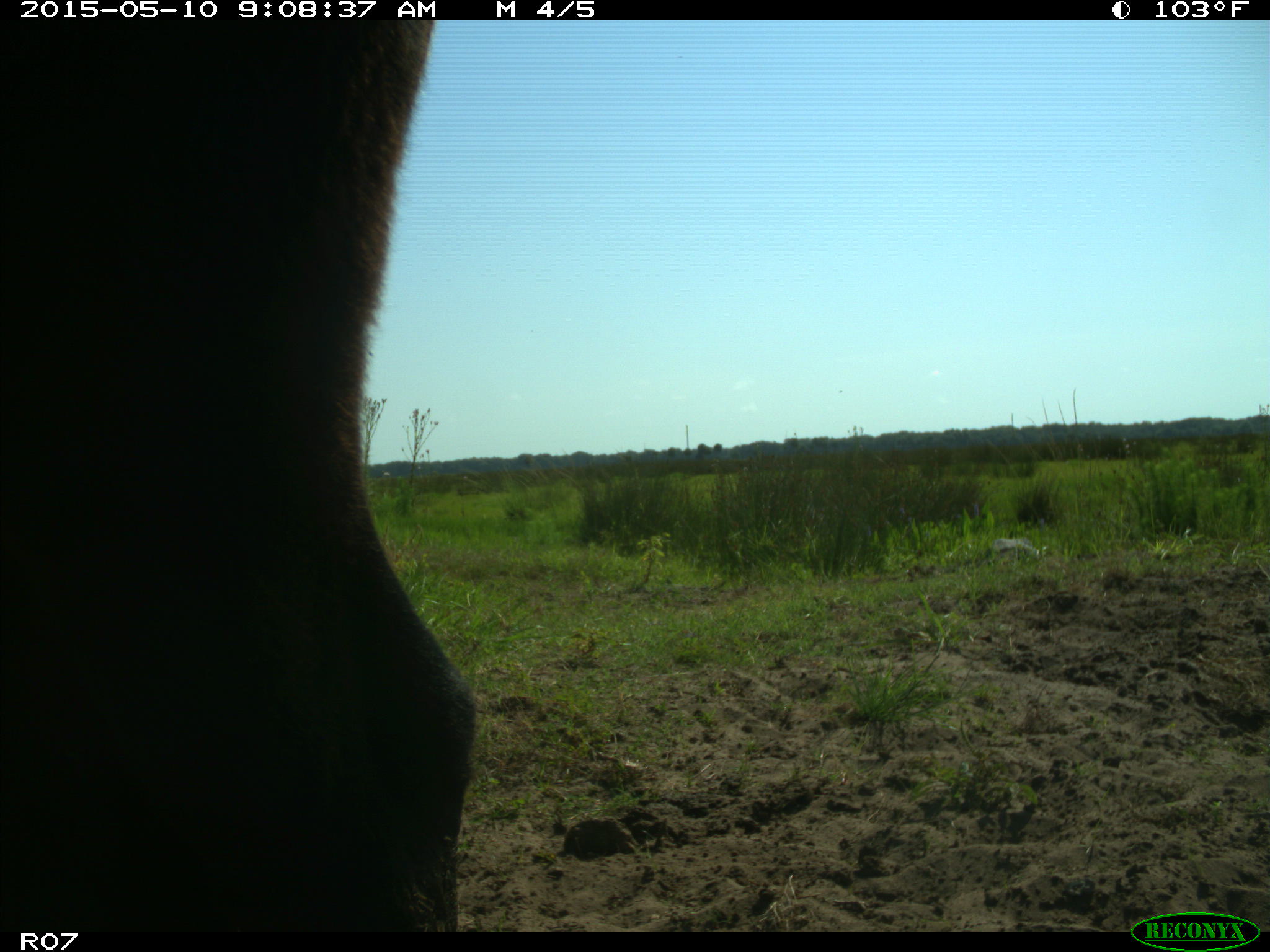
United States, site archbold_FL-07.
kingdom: Animalia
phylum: Chordata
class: Mammalia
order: Artiodactyla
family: Bovidae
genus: Bos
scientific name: Bos taurus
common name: domestic cow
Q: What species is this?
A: Bos taurus (domestic cow).